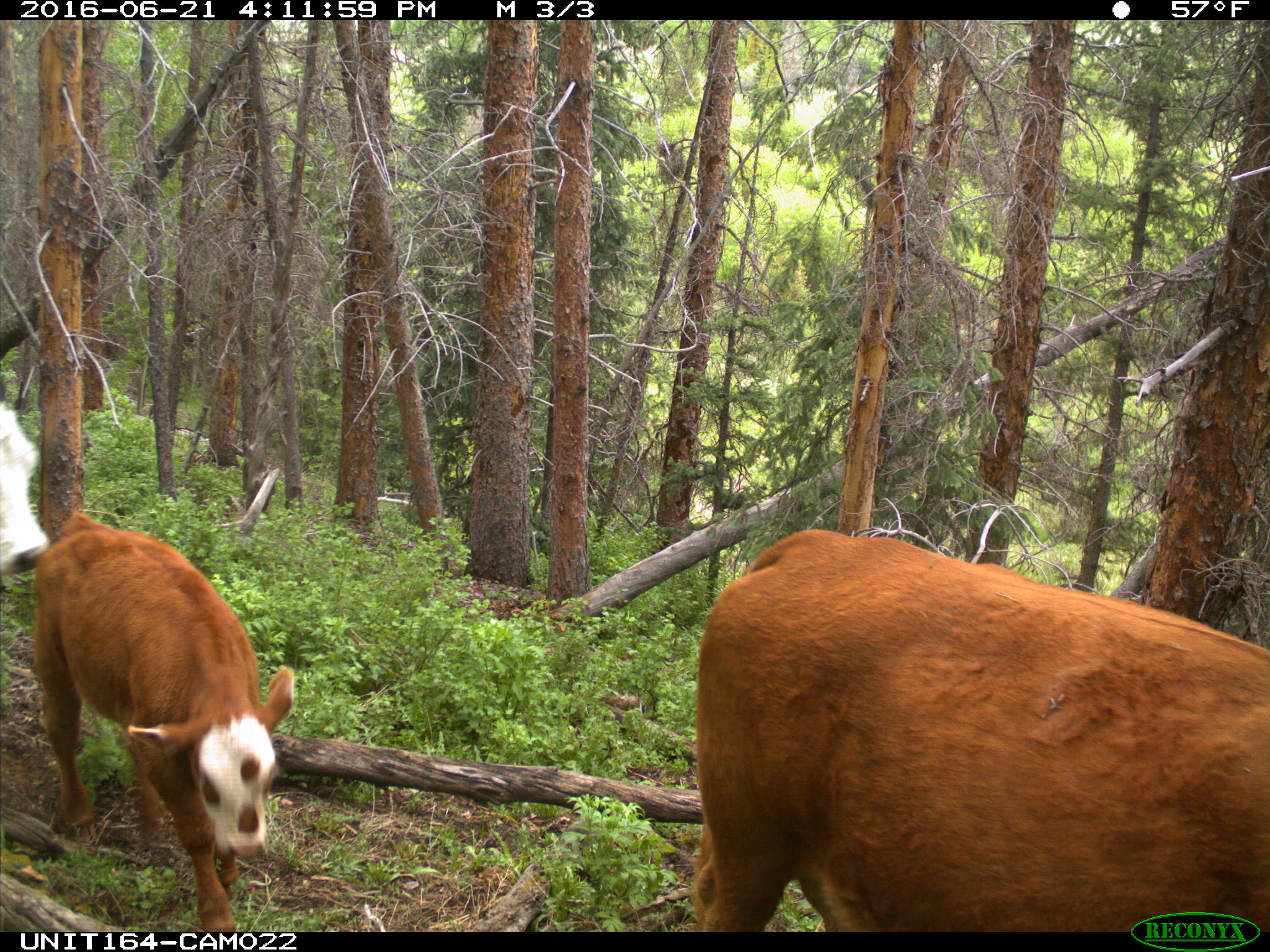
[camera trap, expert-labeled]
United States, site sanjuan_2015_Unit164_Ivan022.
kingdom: Animalia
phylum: Chordata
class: Mammalia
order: Artiodactyla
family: Bovidae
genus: Bos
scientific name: Bos taurus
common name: domestic cow